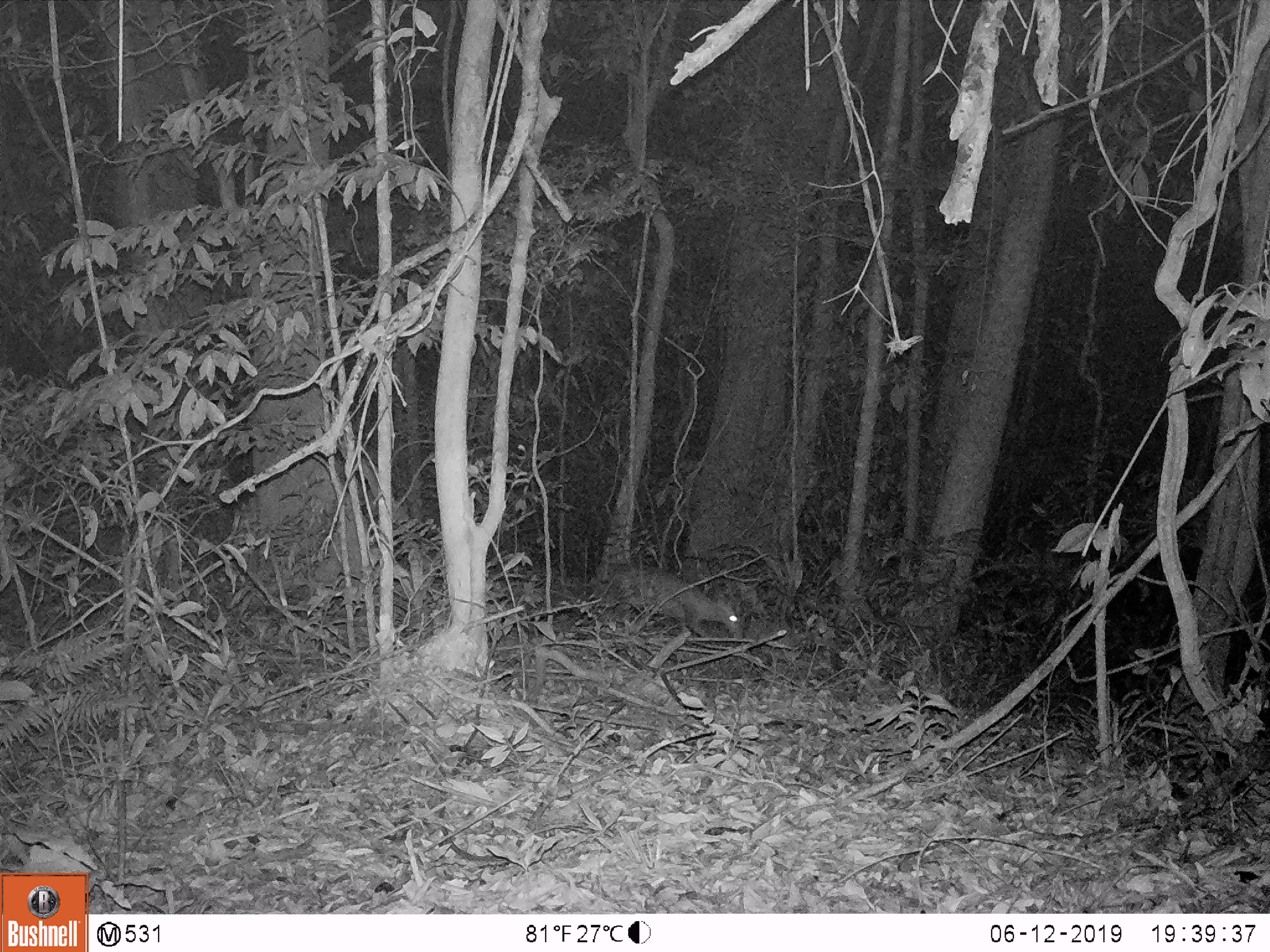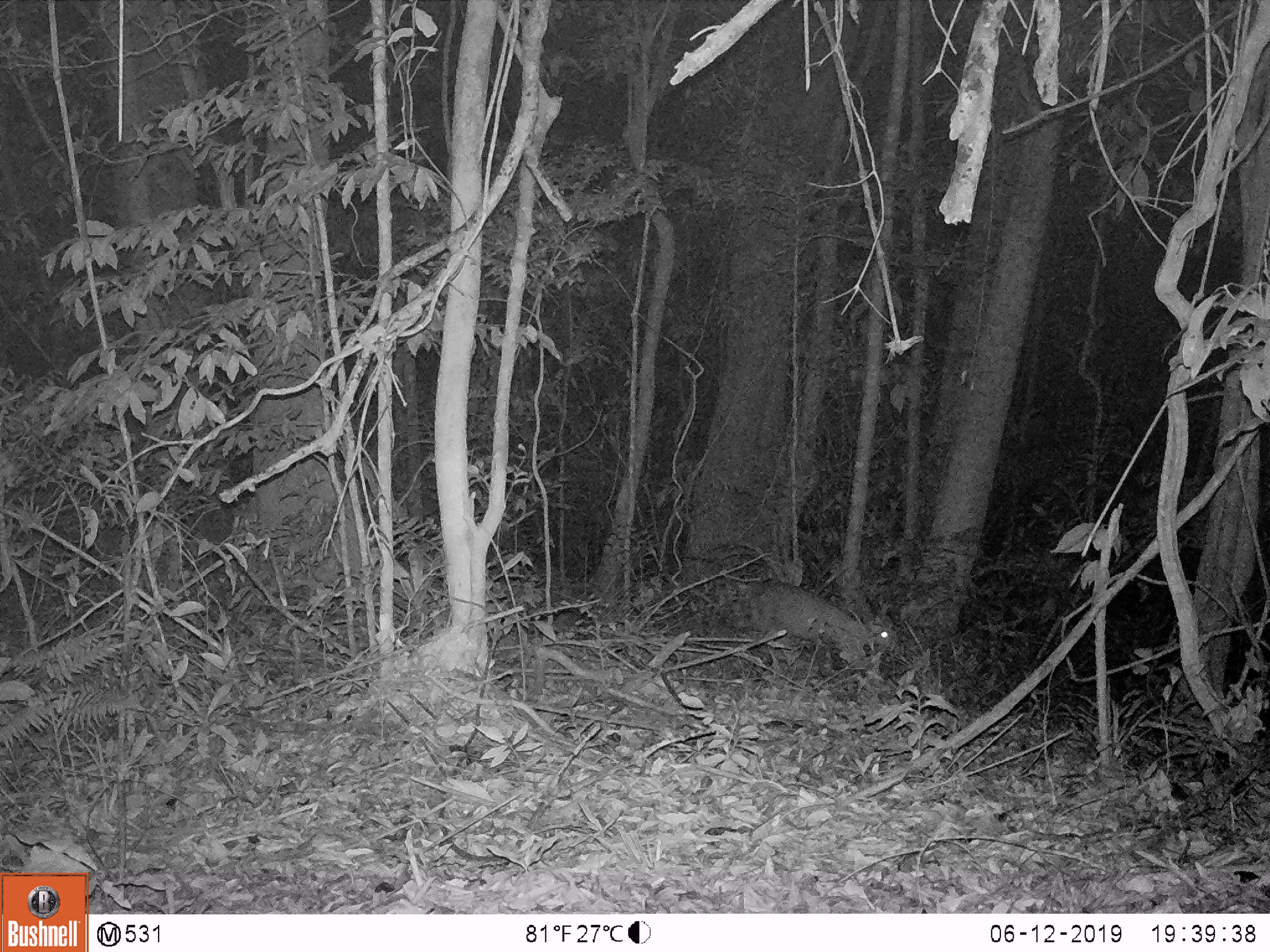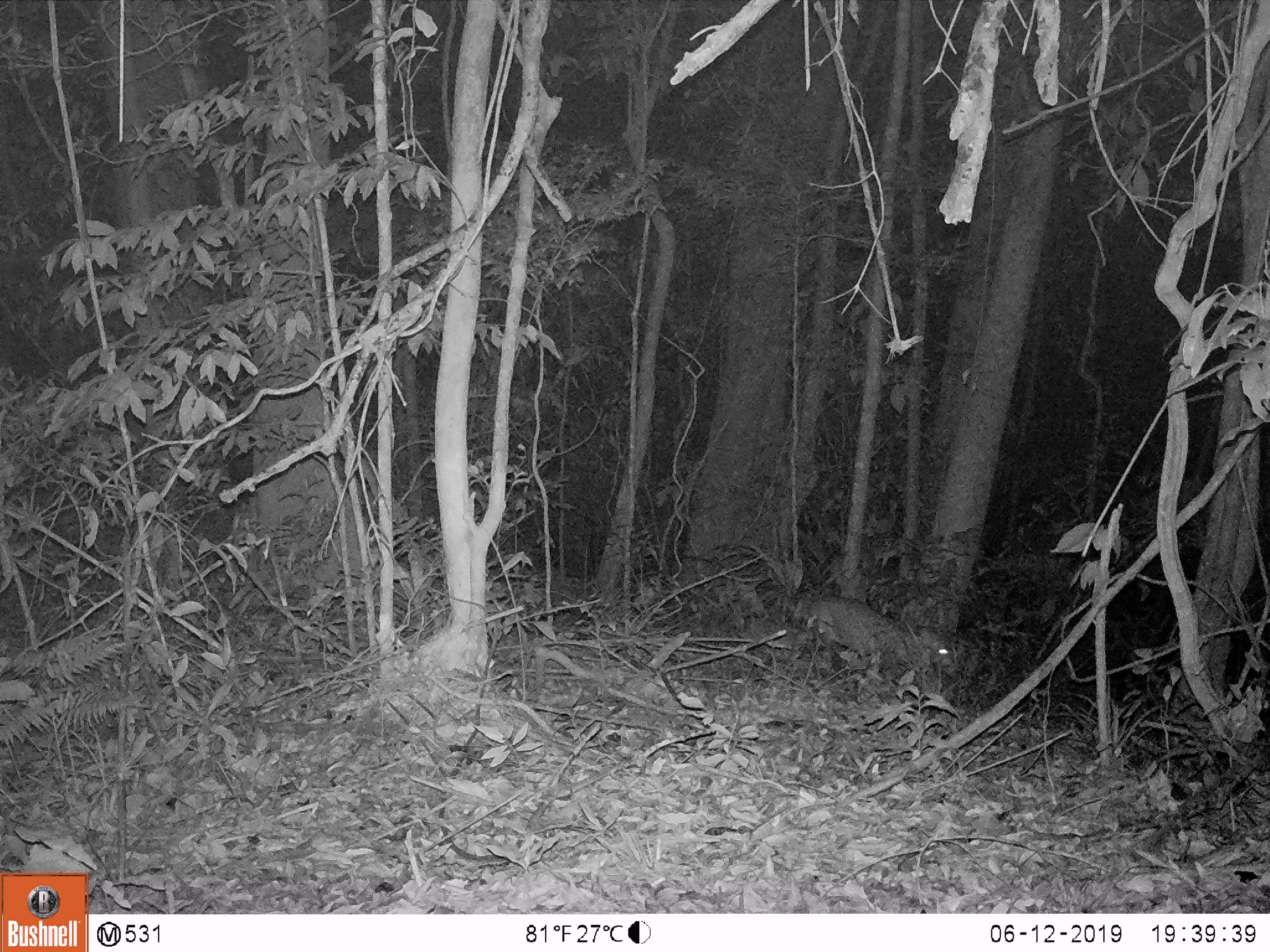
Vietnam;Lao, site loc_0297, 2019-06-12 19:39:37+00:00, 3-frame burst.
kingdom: Animalia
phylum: Chordata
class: Mammalia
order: Artiodactyla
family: Cervidae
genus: Muntiacus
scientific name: Muntiacus rooseveltorum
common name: roosevelt's muntjac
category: roosevelts muntjac group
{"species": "roosevelts muntjac group (roosevelt's muntjac) (Muntiacus rooseveltorum)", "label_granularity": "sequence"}